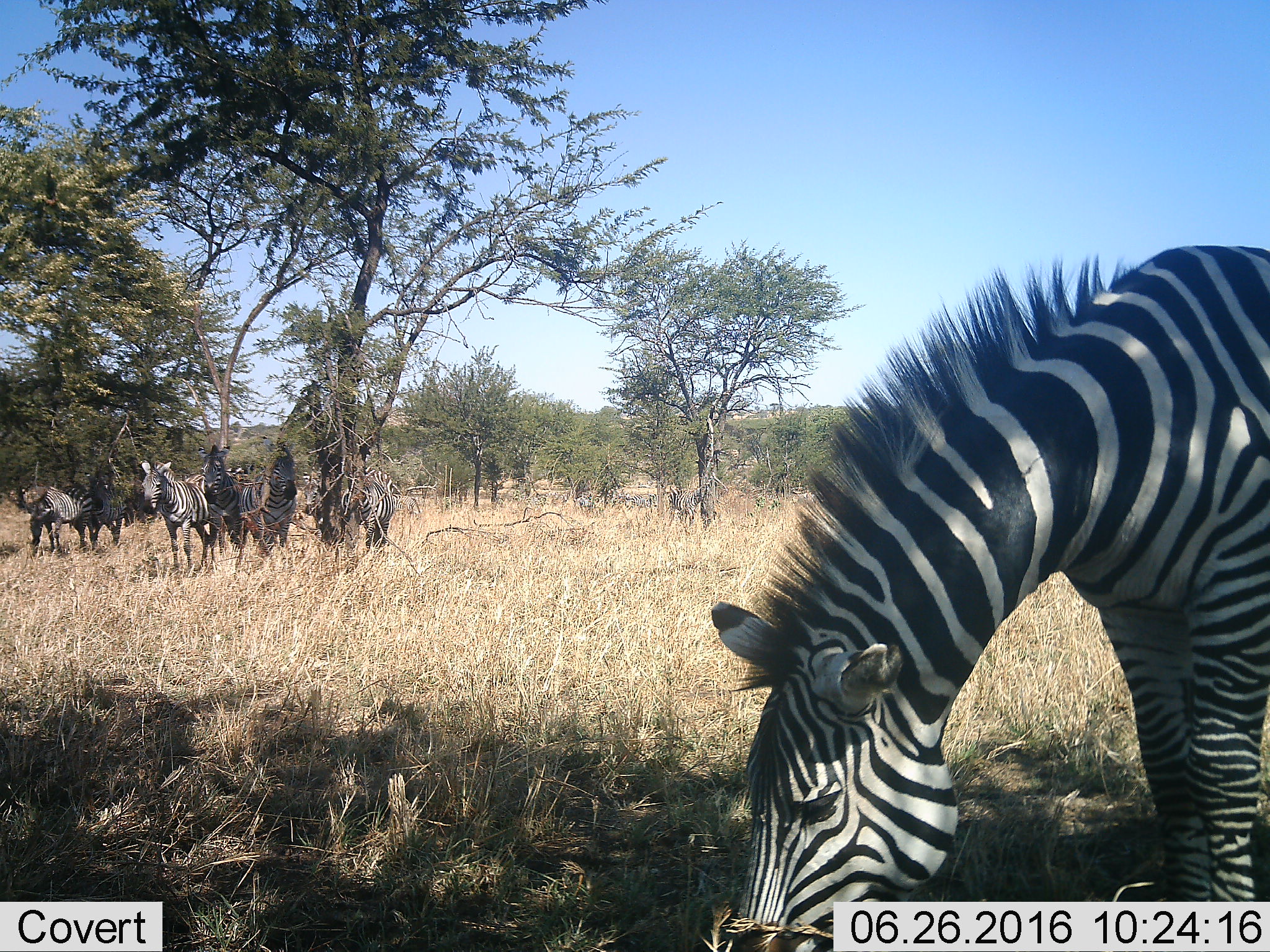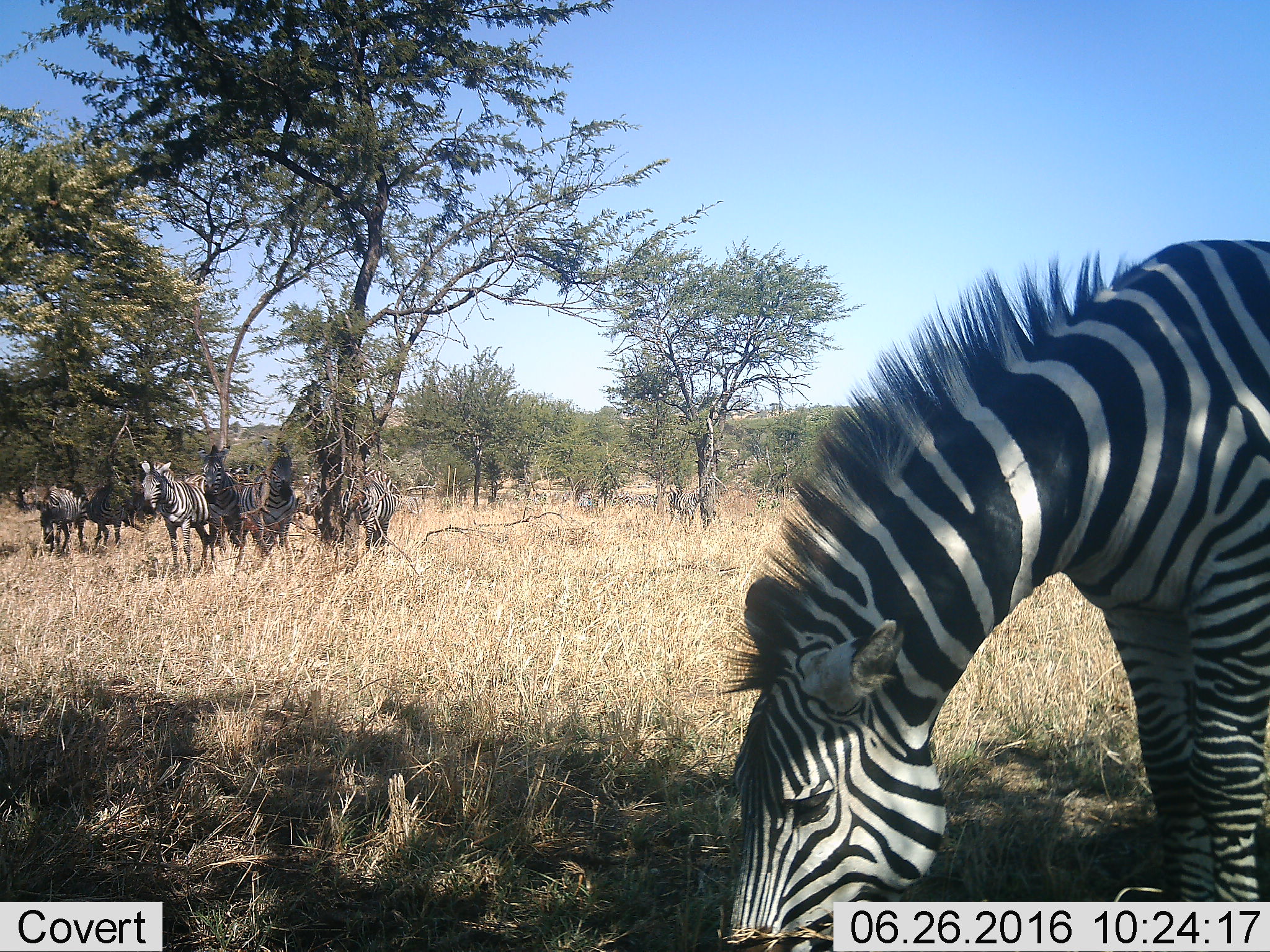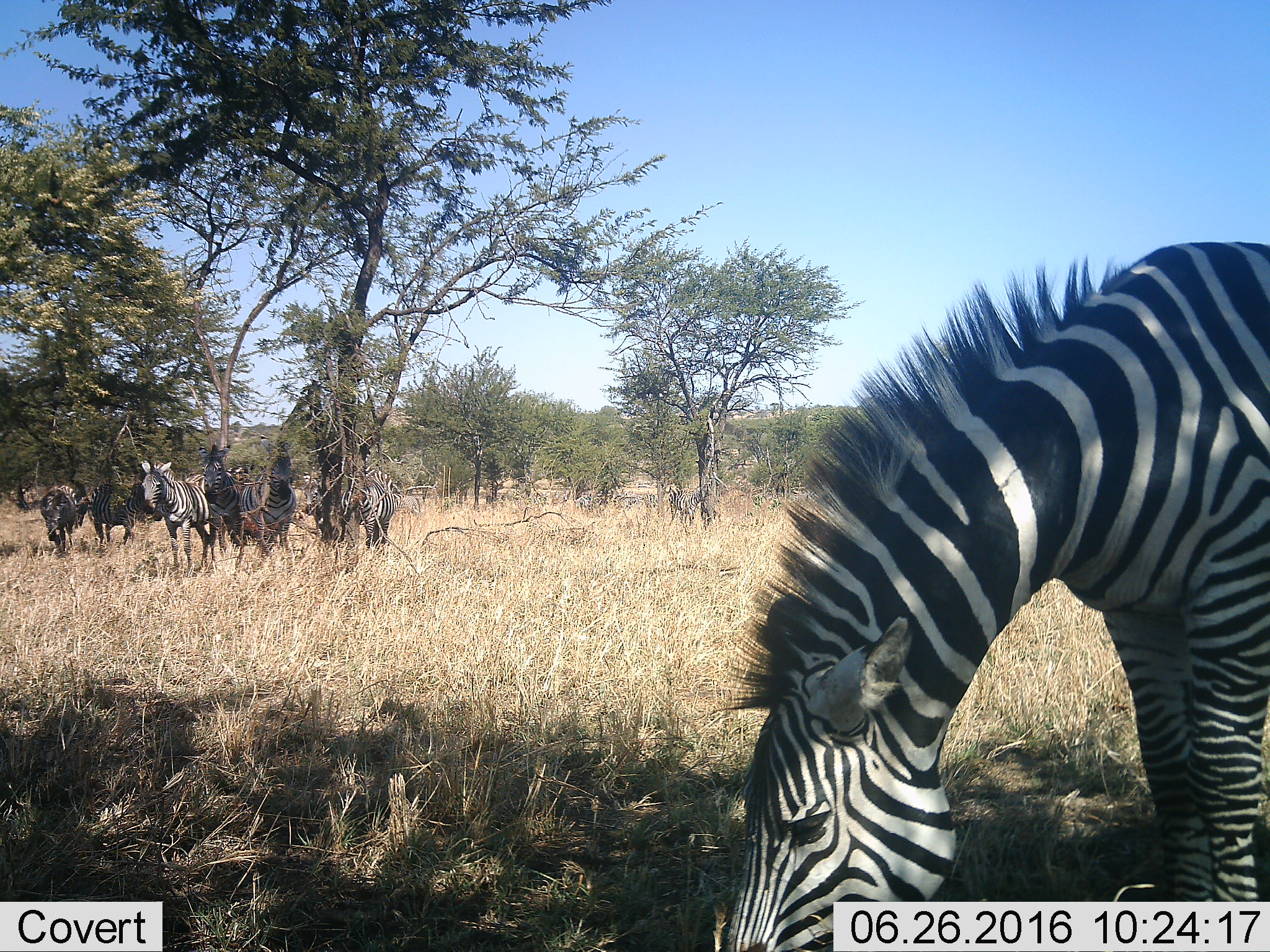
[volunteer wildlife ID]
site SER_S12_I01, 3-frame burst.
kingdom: Animalia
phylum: Chordata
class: Mammalia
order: Perissodactyla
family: Equidae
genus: Equus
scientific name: Equus quagga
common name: plains zebra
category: zebraplains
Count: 11-50.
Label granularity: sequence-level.